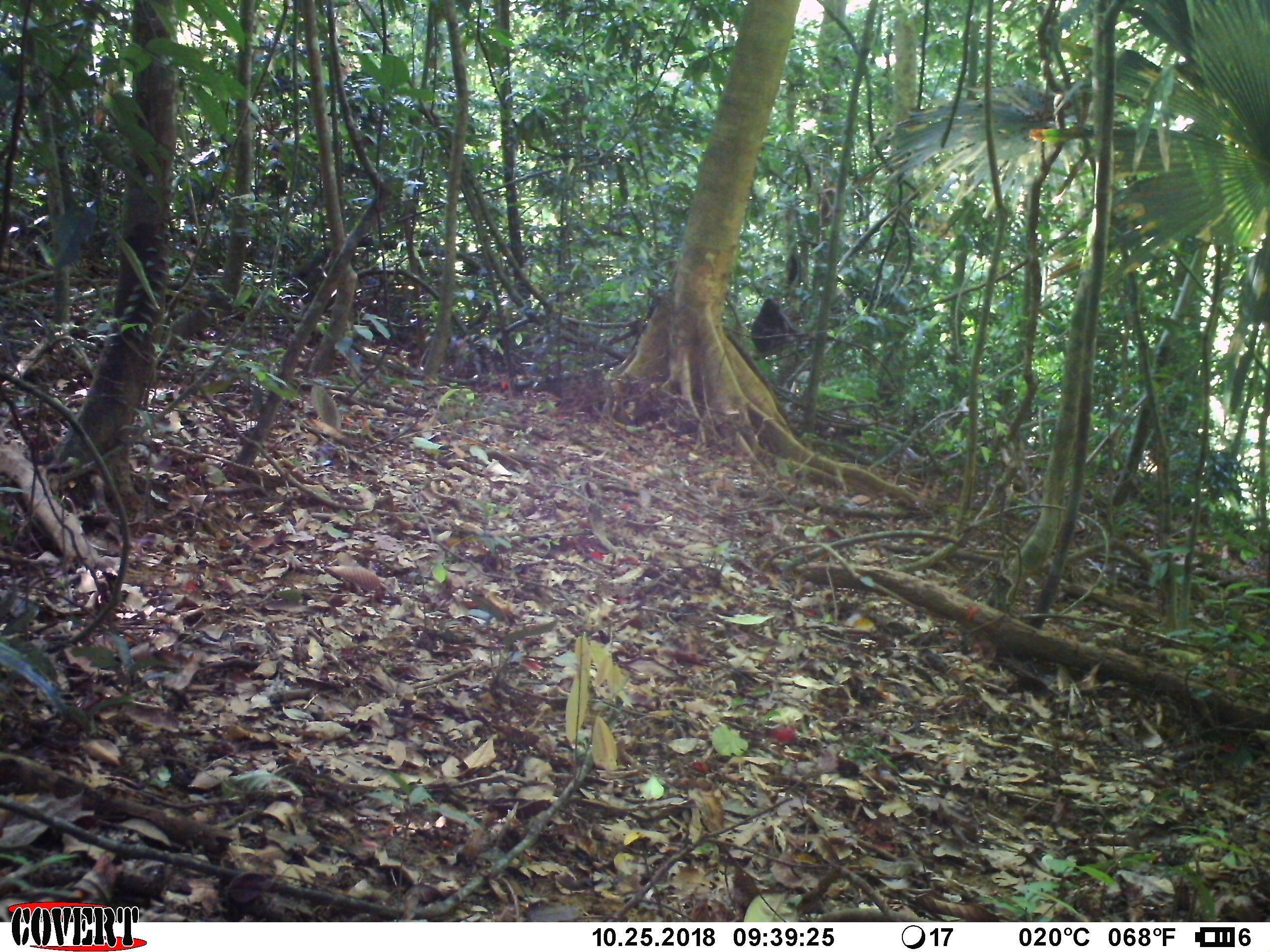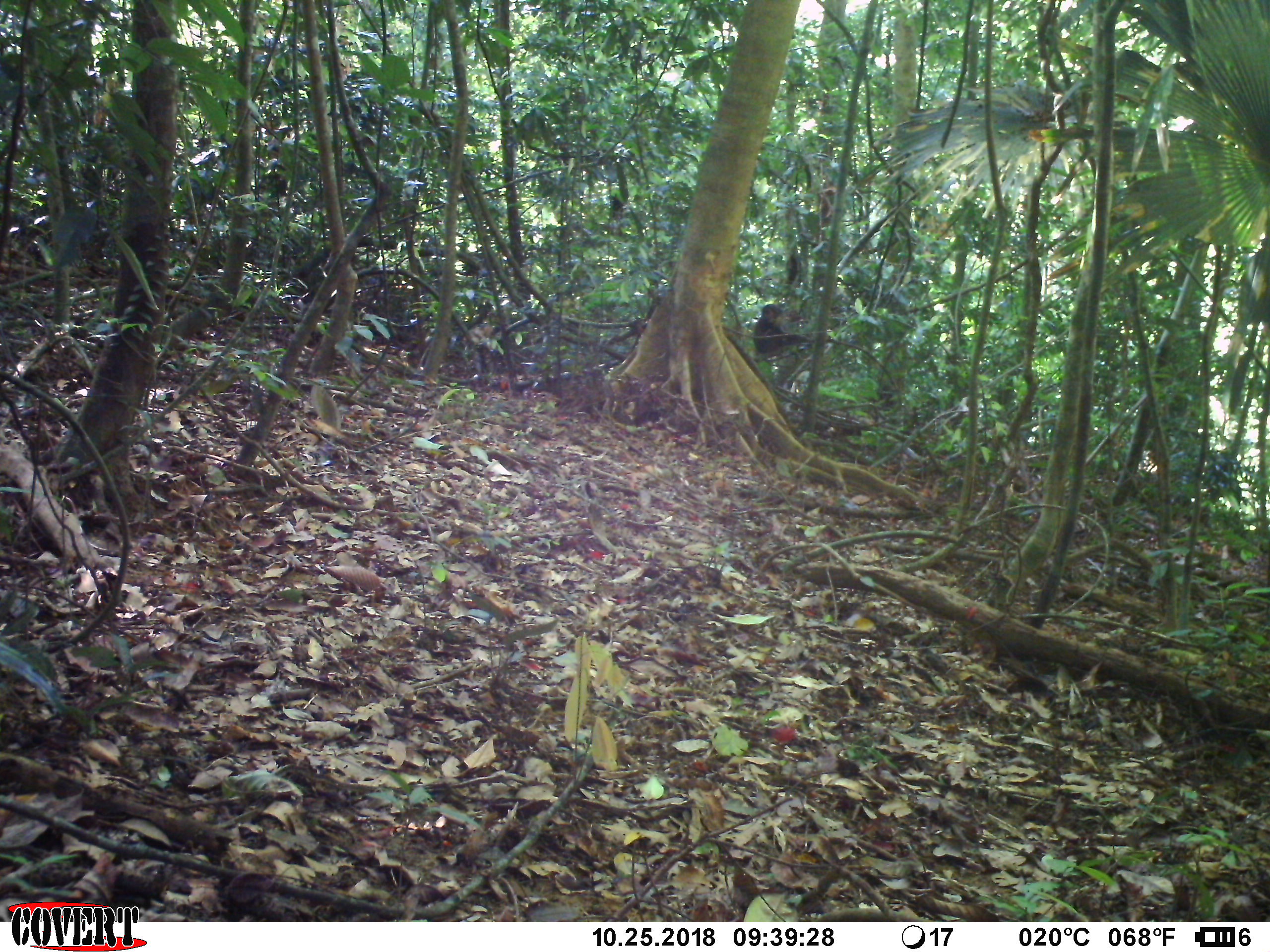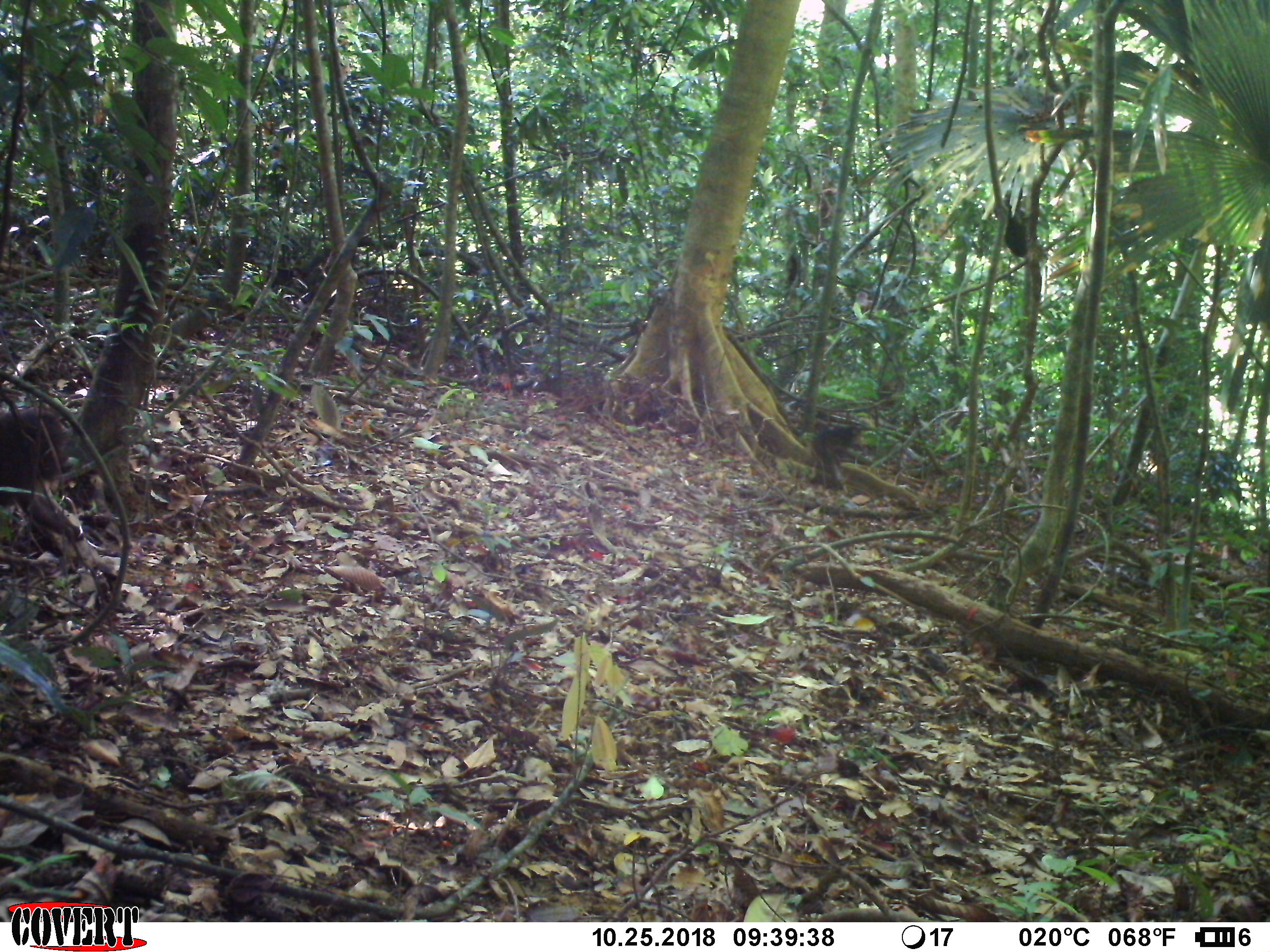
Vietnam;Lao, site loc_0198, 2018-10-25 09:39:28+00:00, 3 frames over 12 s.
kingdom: Animalia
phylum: Chordata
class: Mammalia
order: Primates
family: Cercopithecidae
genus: Macaca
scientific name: Macaca arctoides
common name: stump-tailed macaque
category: stump tailed macaque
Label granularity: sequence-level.